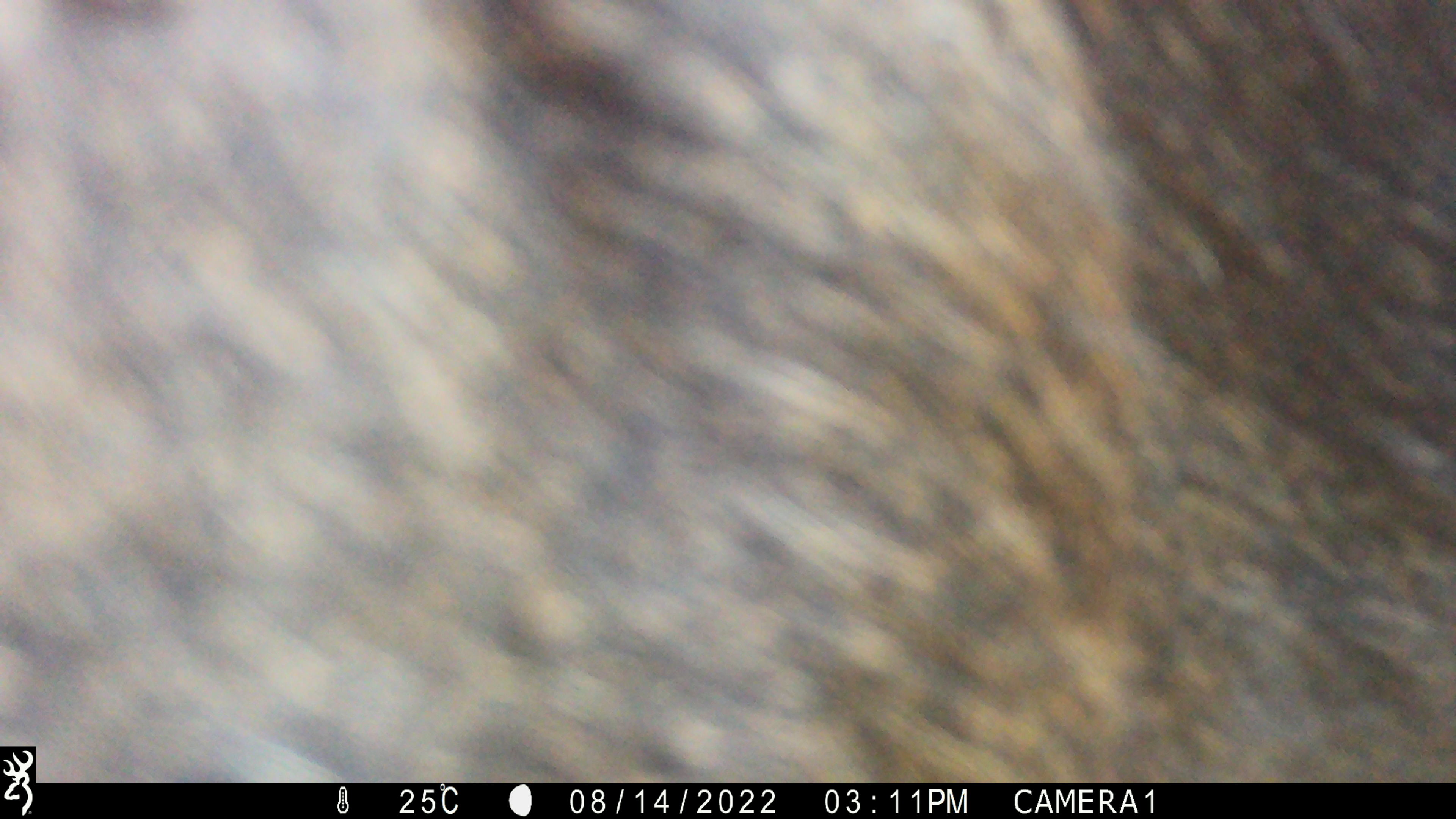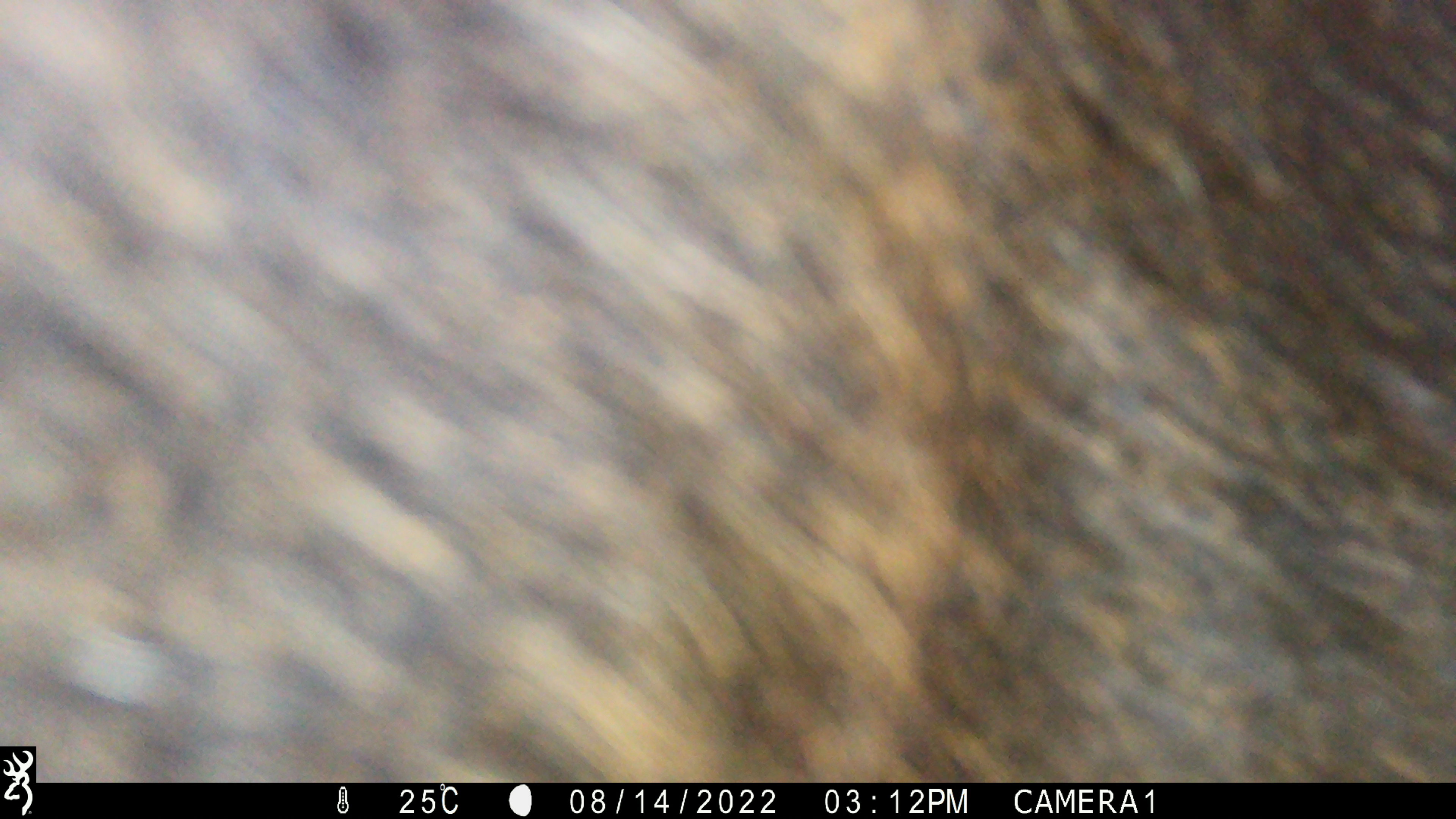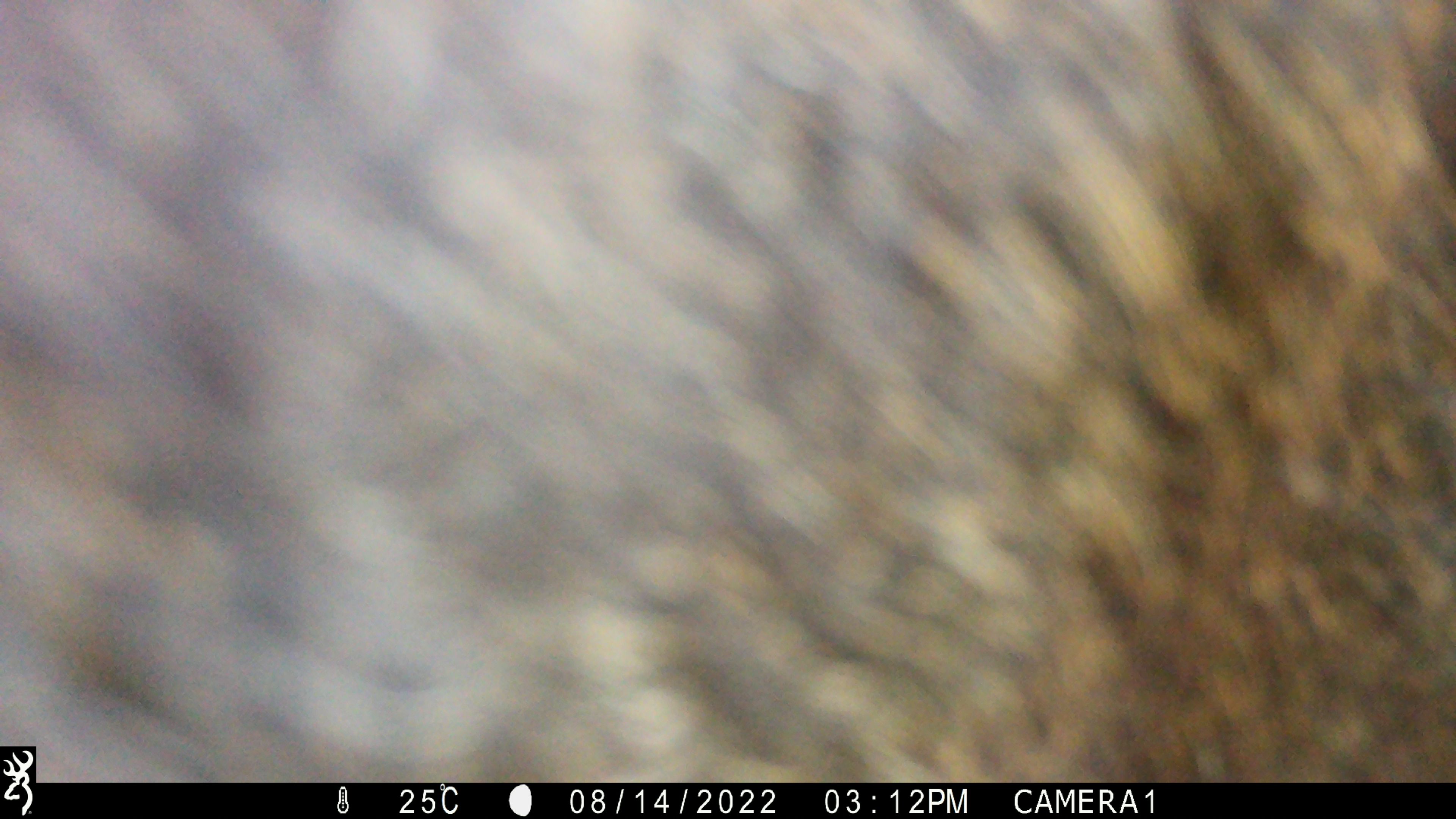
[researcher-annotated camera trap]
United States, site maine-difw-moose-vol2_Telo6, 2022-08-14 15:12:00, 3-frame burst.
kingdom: Animalia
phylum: Chordata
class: Mammalia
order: Artiodactyla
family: Cervidae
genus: Alces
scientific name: Alces alces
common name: moose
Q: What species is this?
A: Moose (Alces alces).